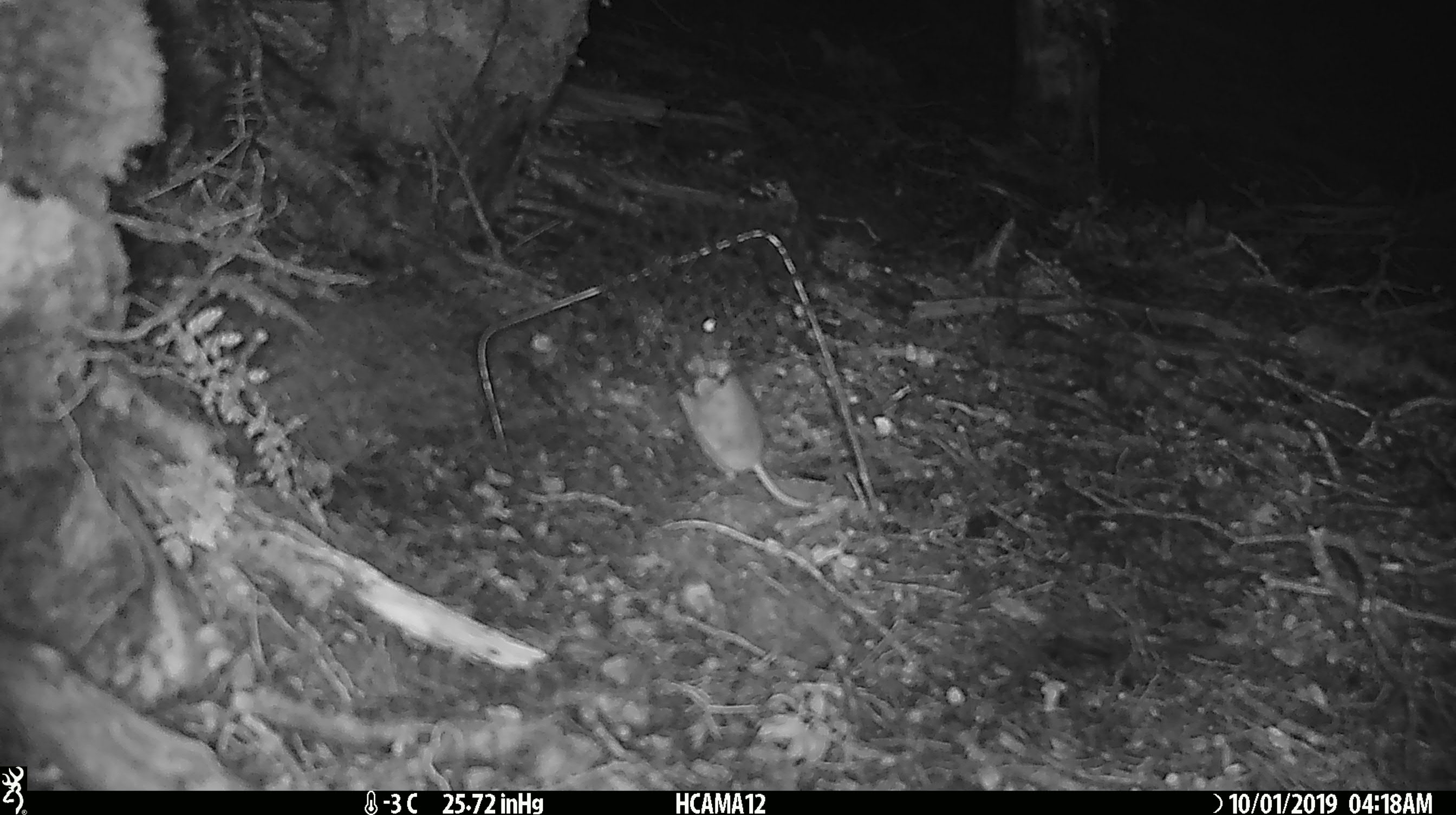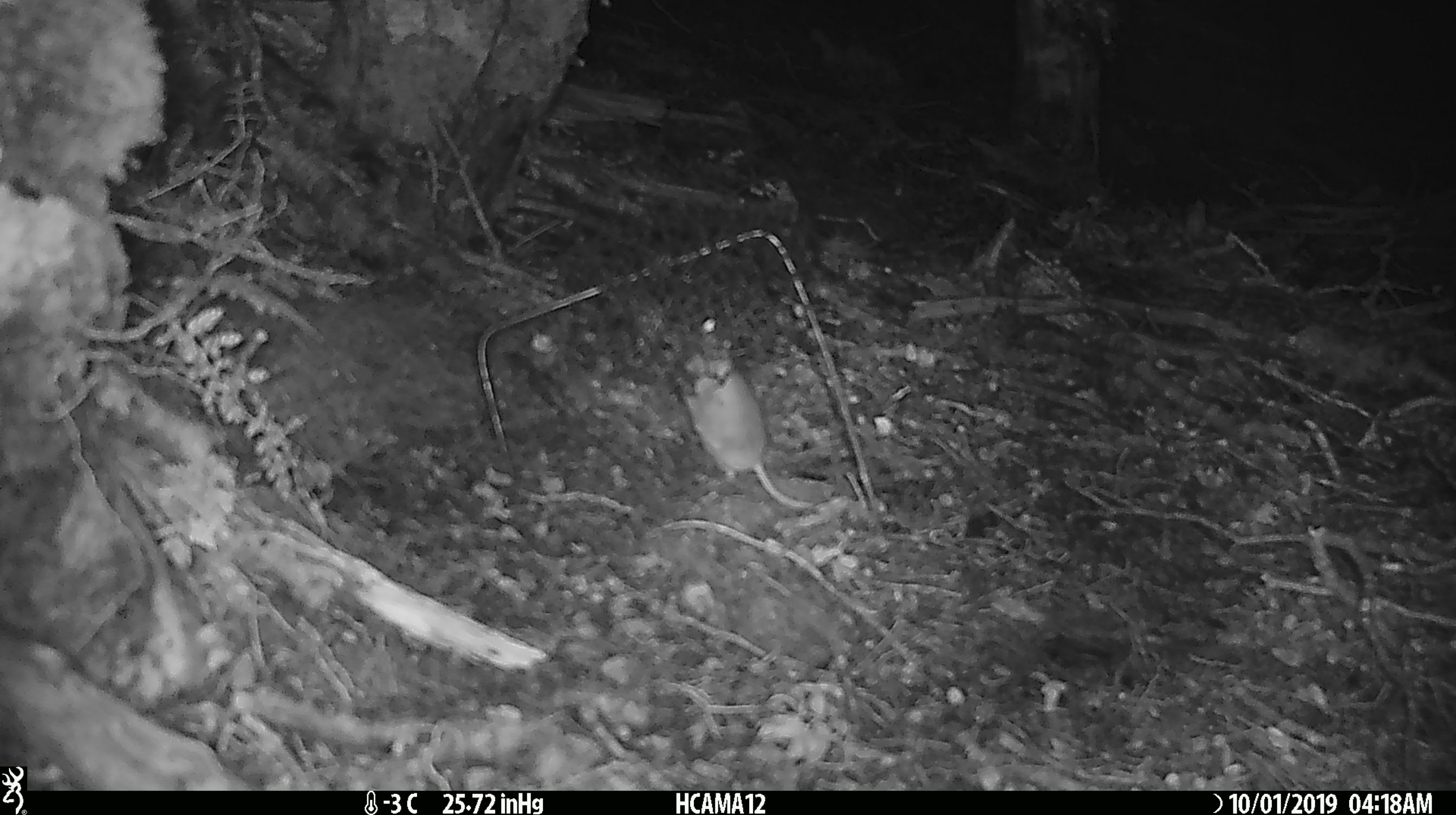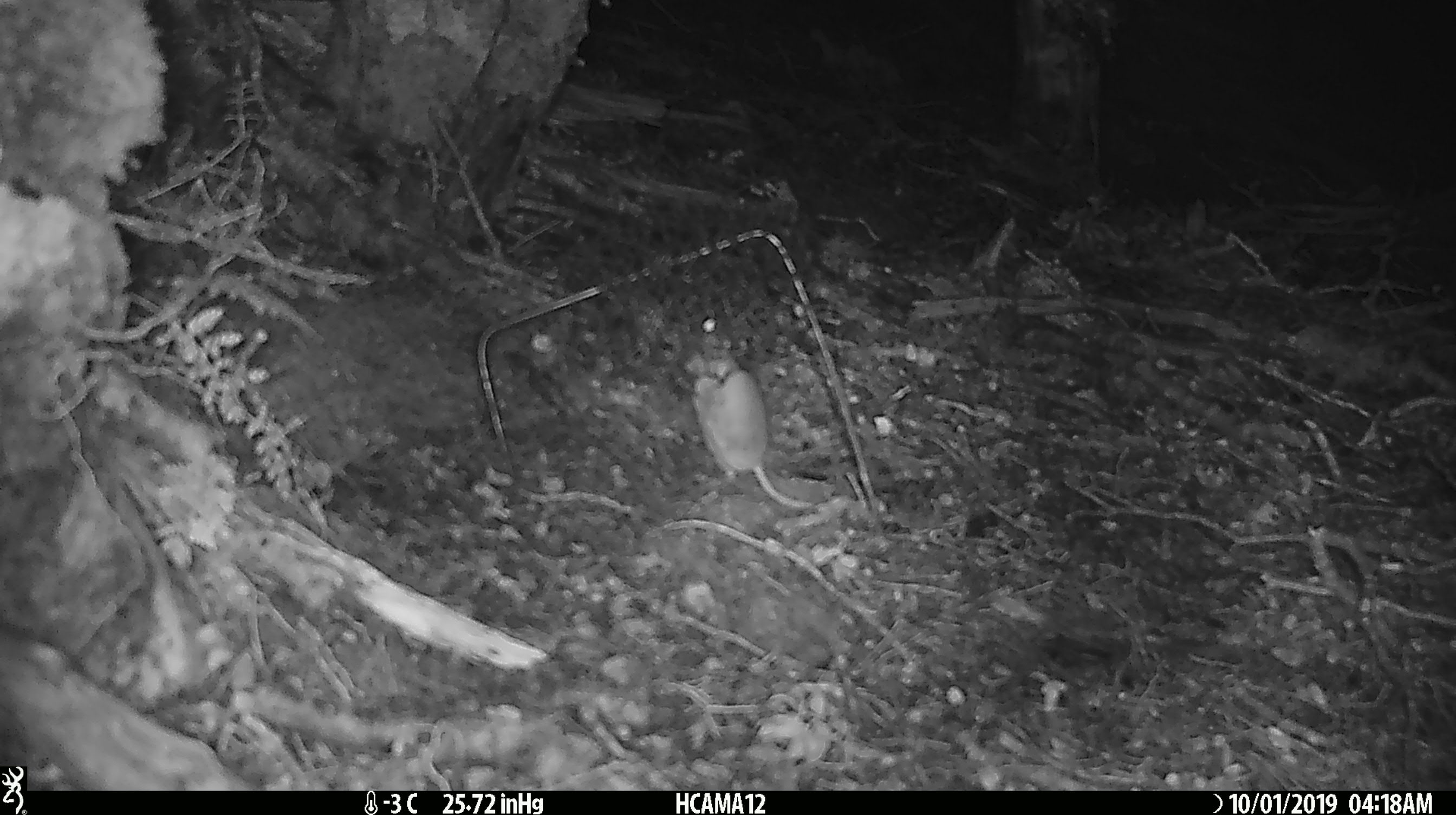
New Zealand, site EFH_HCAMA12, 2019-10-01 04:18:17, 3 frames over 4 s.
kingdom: Animalia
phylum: Chordata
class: Mammalia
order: Rodentia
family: Muridae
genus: Mus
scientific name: Mus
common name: mouse